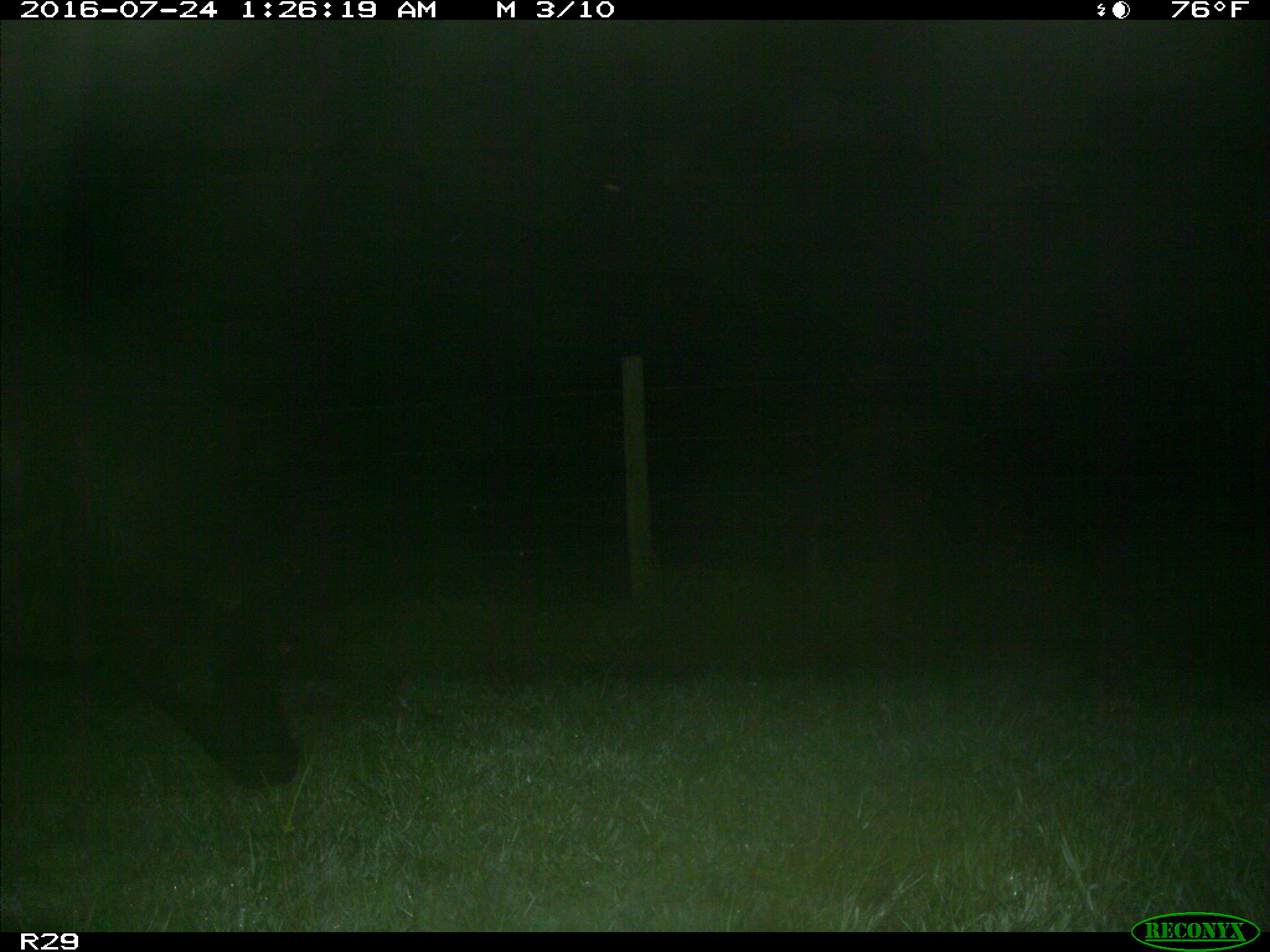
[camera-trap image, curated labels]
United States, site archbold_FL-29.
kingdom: Animalia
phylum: Chordata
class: Mammalia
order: Artiodactyla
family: Bovidae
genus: Bos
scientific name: Bos taurus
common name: domestic cow